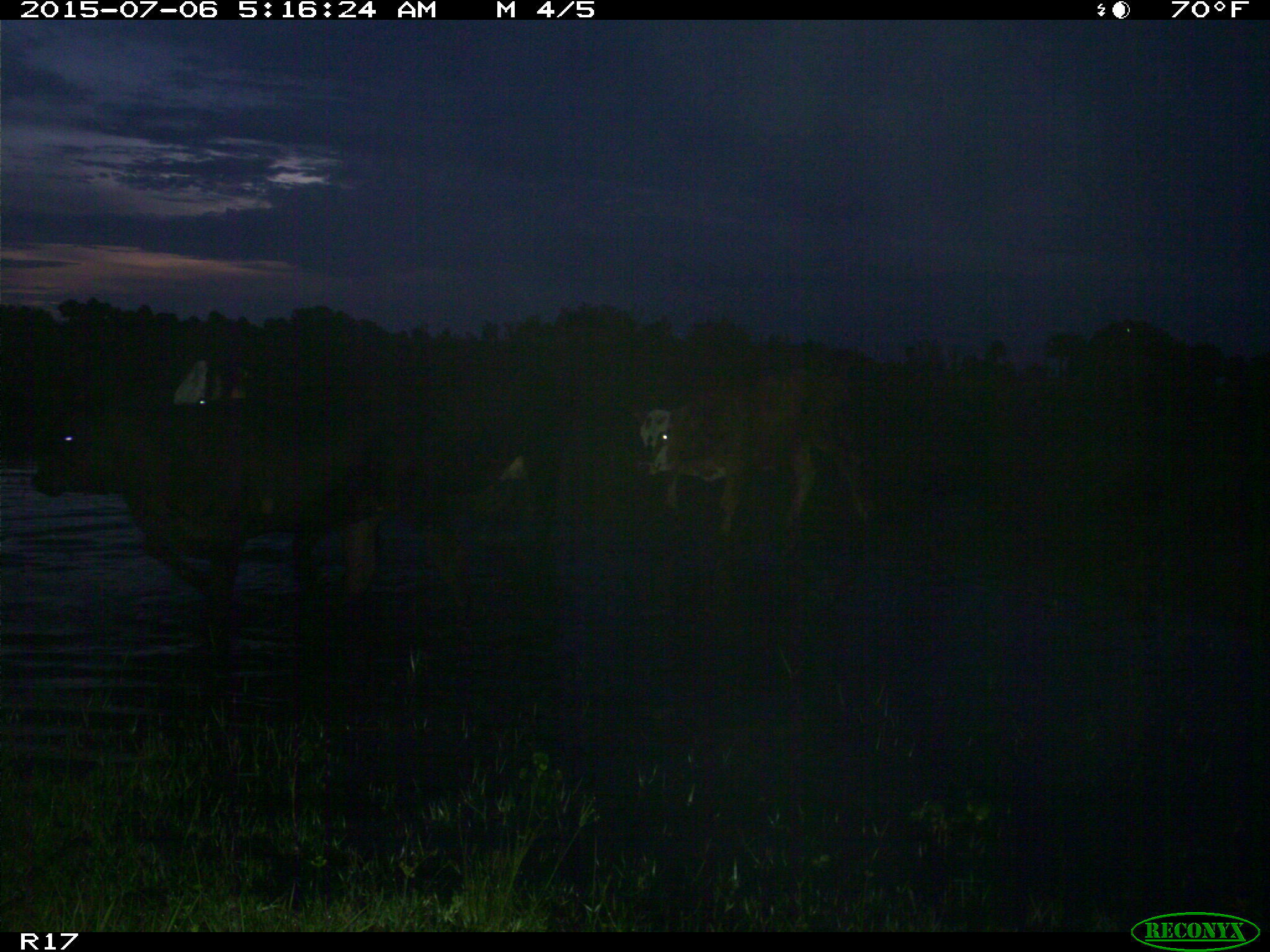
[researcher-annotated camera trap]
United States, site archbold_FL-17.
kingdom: Animalia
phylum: Chordata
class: Mammalia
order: Artiodactyla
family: Bovidae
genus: Bos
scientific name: Bos taurus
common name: domestic cow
Bos taurus (domestic cow).